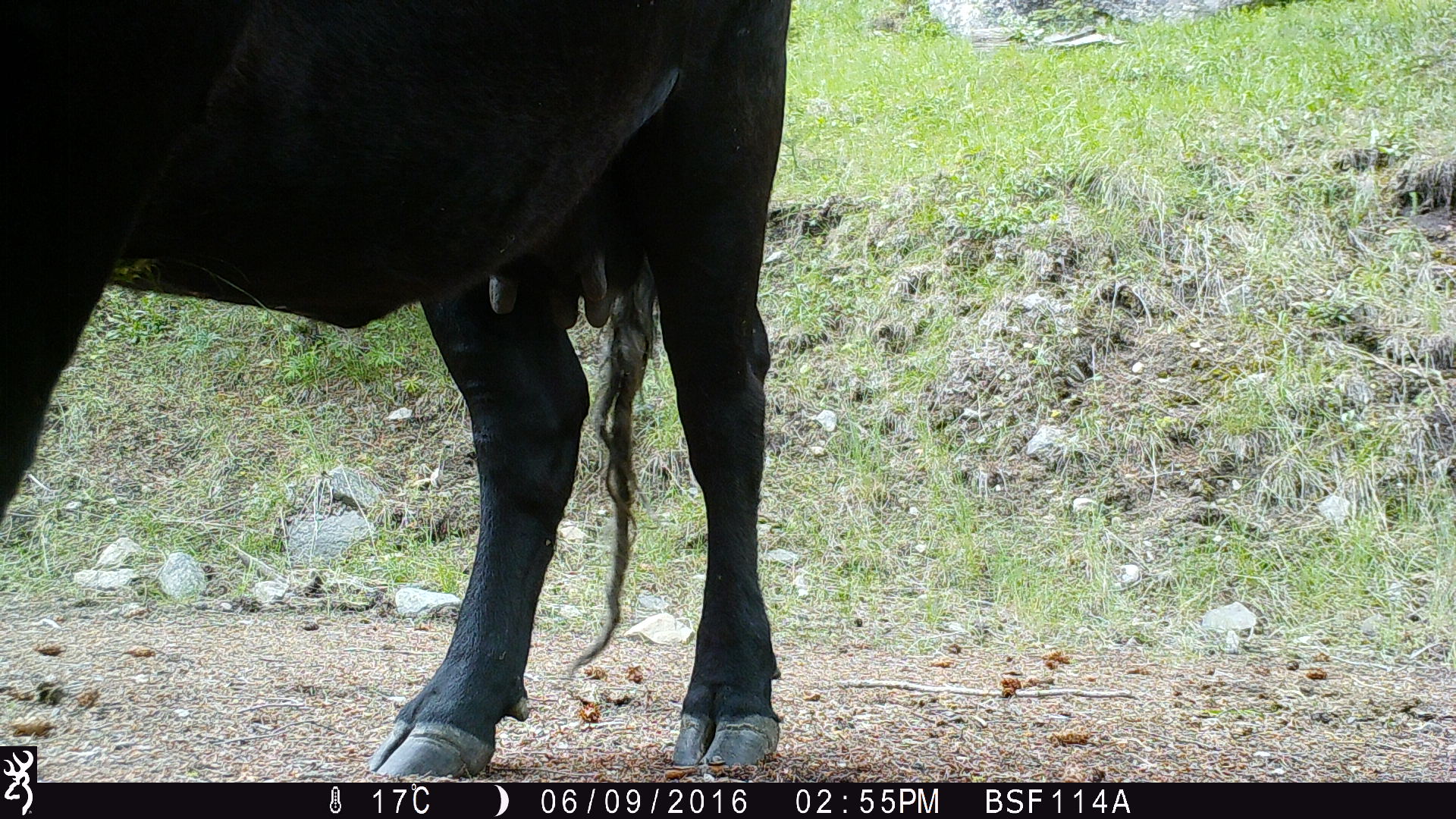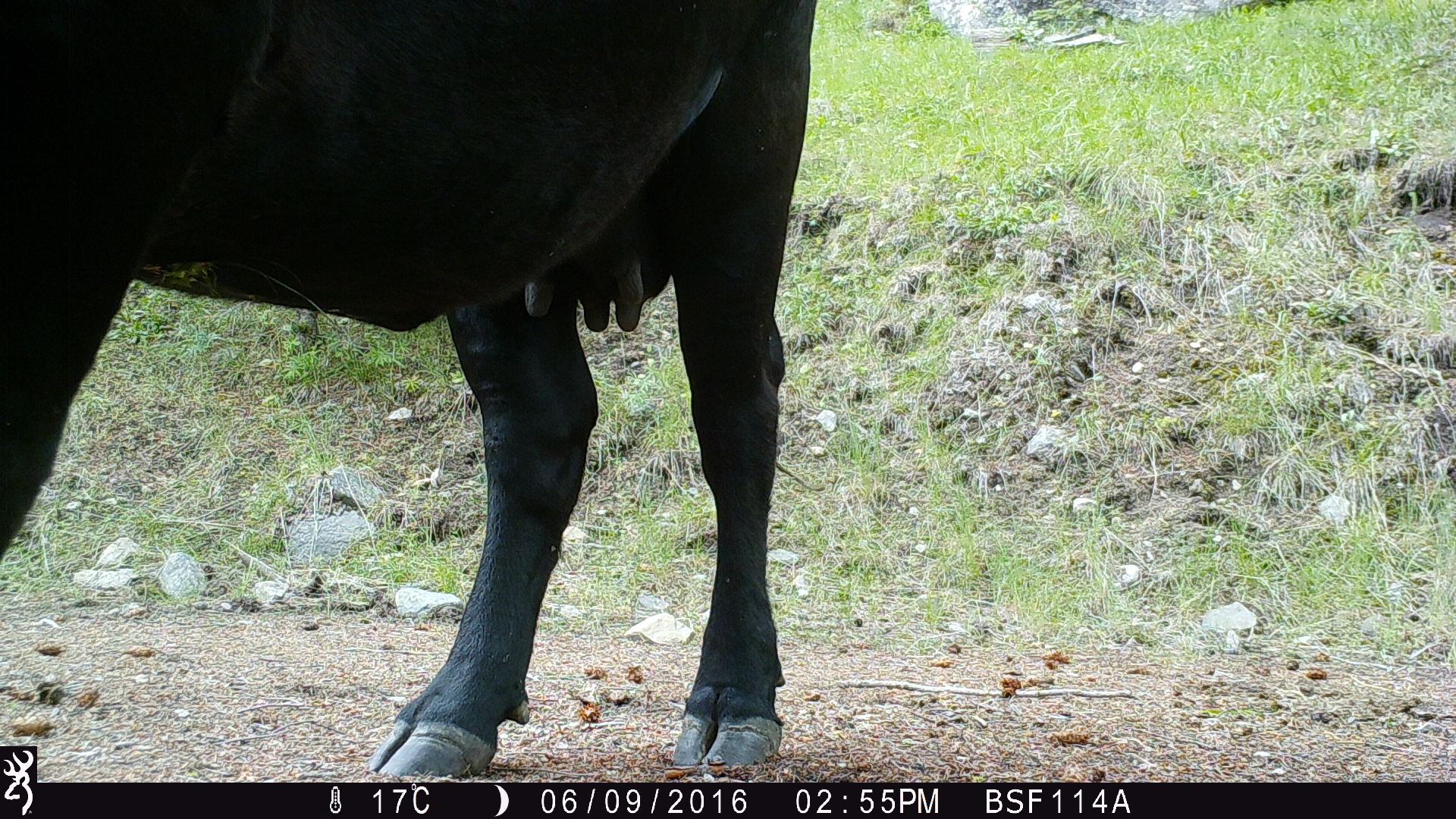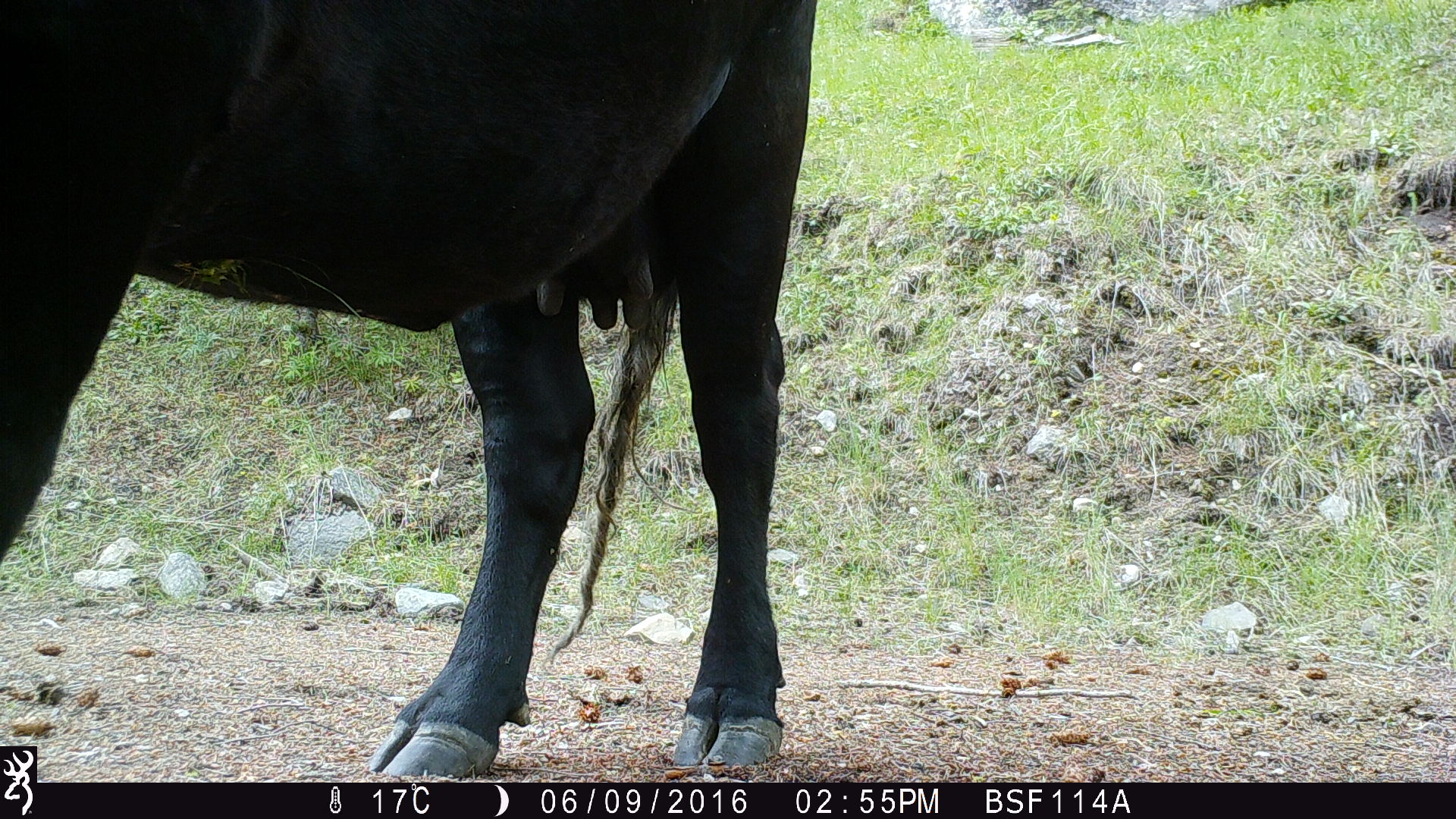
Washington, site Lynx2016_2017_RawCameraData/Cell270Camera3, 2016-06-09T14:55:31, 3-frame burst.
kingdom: Animalia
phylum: Chordata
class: Mammalia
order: Artiodactyla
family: Bovidae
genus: Bos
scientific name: Bos taurus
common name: domestic cattle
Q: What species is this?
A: Domestic cattle (Bos taurus).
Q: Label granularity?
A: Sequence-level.